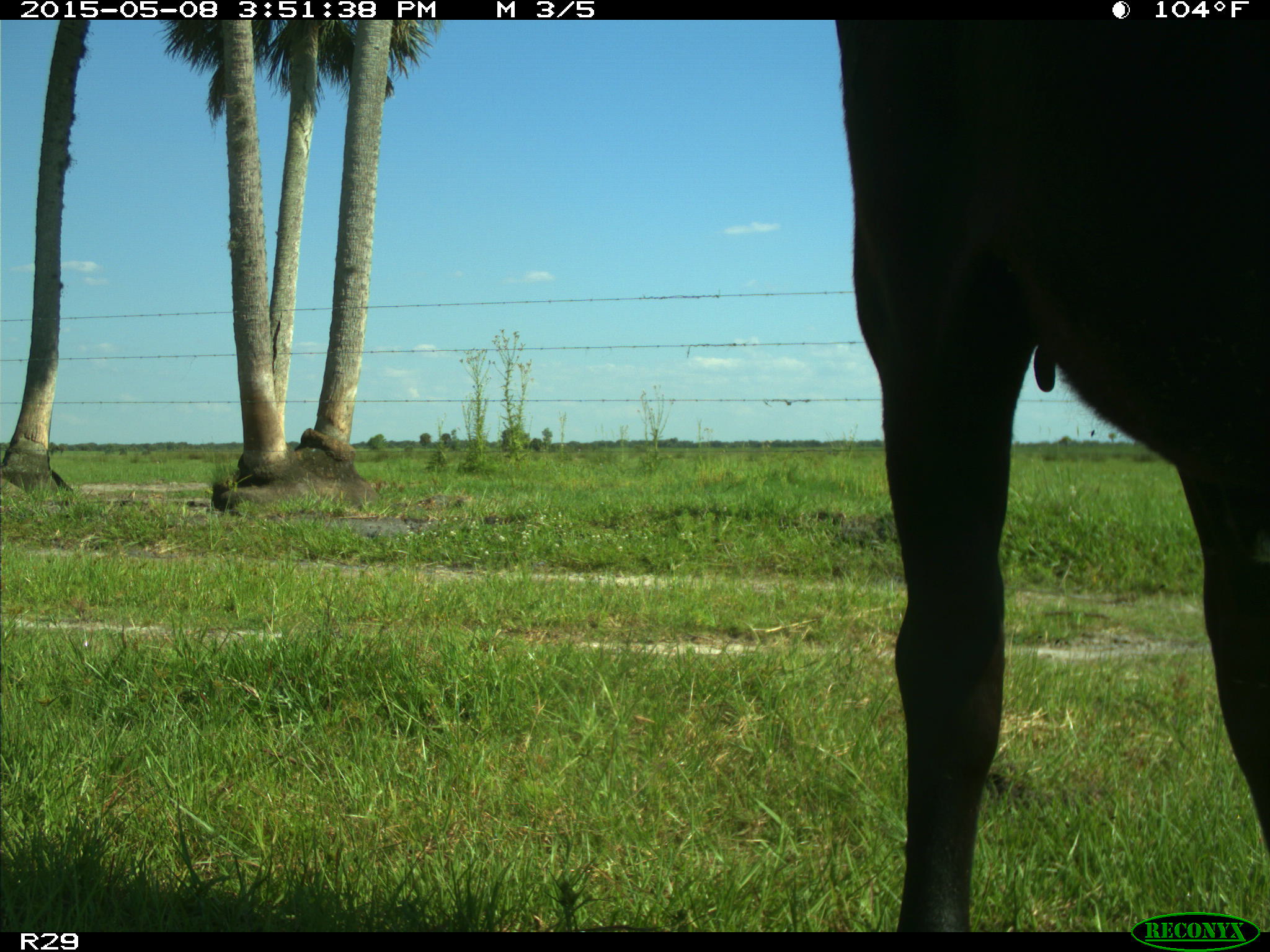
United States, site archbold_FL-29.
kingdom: Animalia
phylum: Chordata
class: Mammalia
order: Artiodactyla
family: Bovidae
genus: Bos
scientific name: Bos taurus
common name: domestic cow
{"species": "Bos taurus (domestic cow)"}